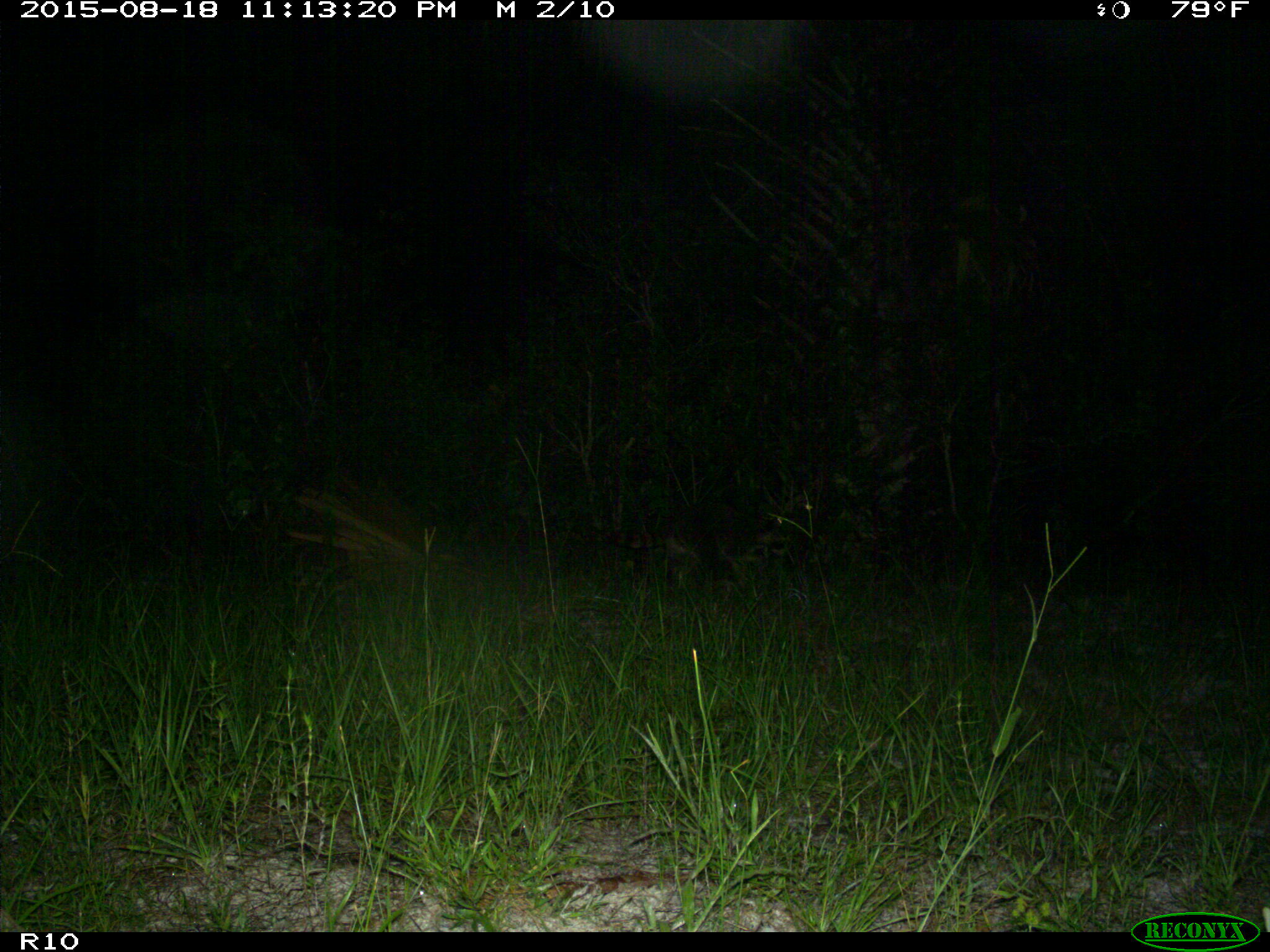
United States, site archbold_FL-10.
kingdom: Animalia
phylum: Chordata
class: Mammalia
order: Carnivora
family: Procyonidae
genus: Procyon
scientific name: Procyon lotor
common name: common raccoon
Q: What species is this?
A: Procyon lotor (common raccoon).